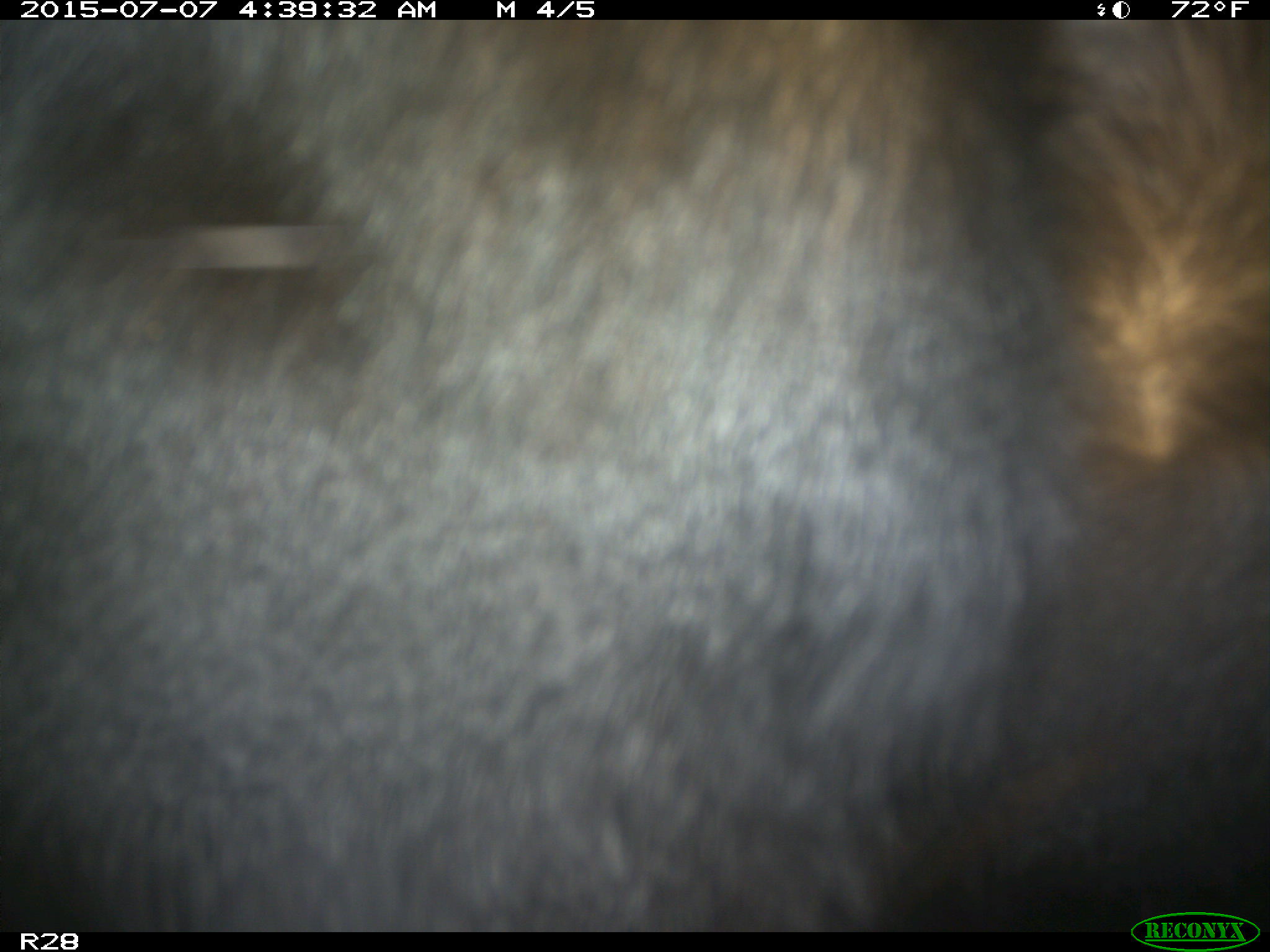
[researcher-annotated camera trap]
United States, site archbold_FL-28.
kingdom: Animalia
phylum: Chordata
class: Mammalia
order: Artiodactyla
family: Bovidae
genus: Bos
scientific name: Bos taurus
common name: domestic cow